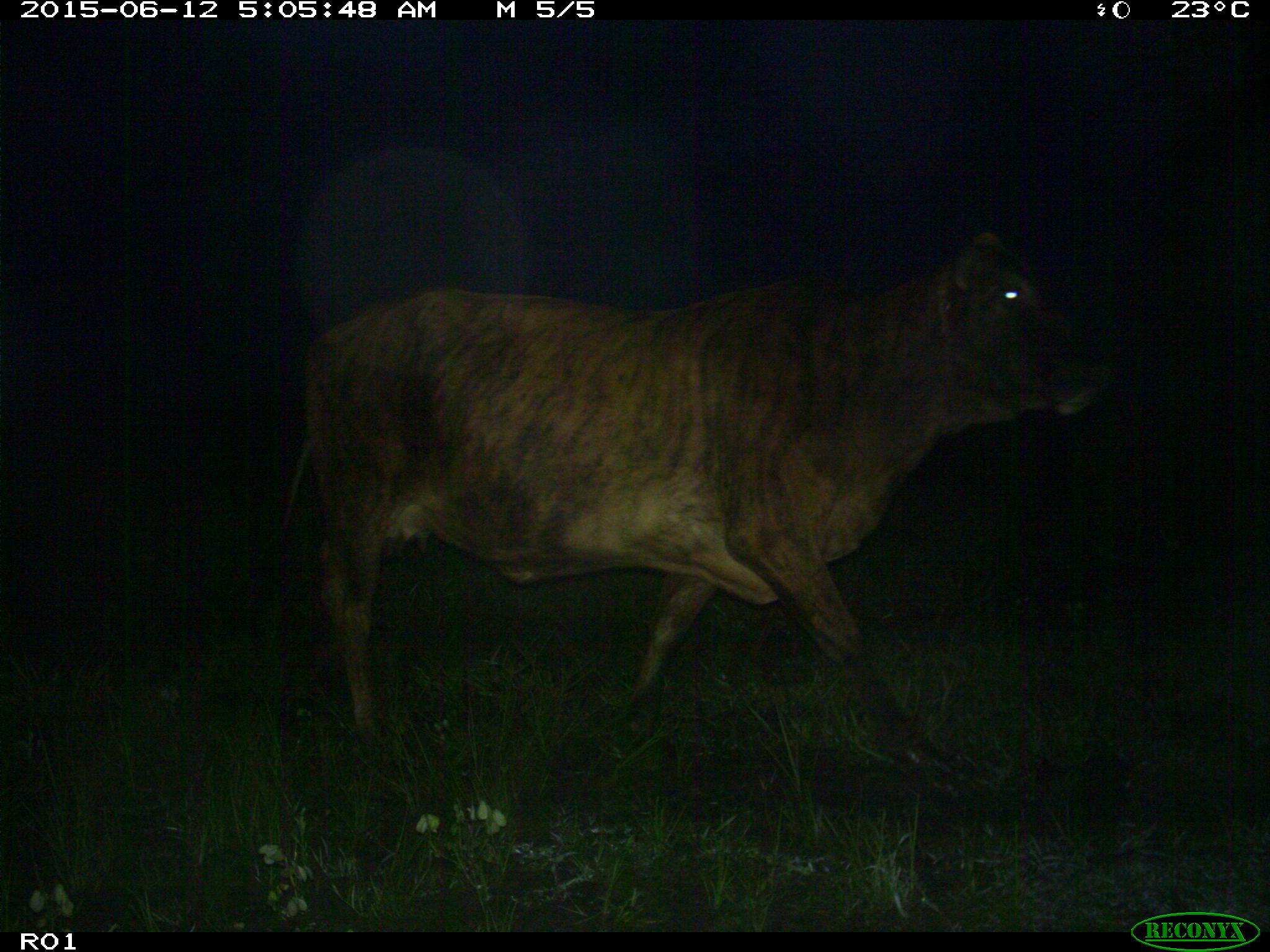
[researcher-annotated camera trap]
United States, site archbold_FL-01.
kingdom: Animalia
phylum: Chordata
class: Mammalia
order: Artiodactyla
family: Bovidae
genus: Bos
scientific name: Bos taurus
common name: domestic cow